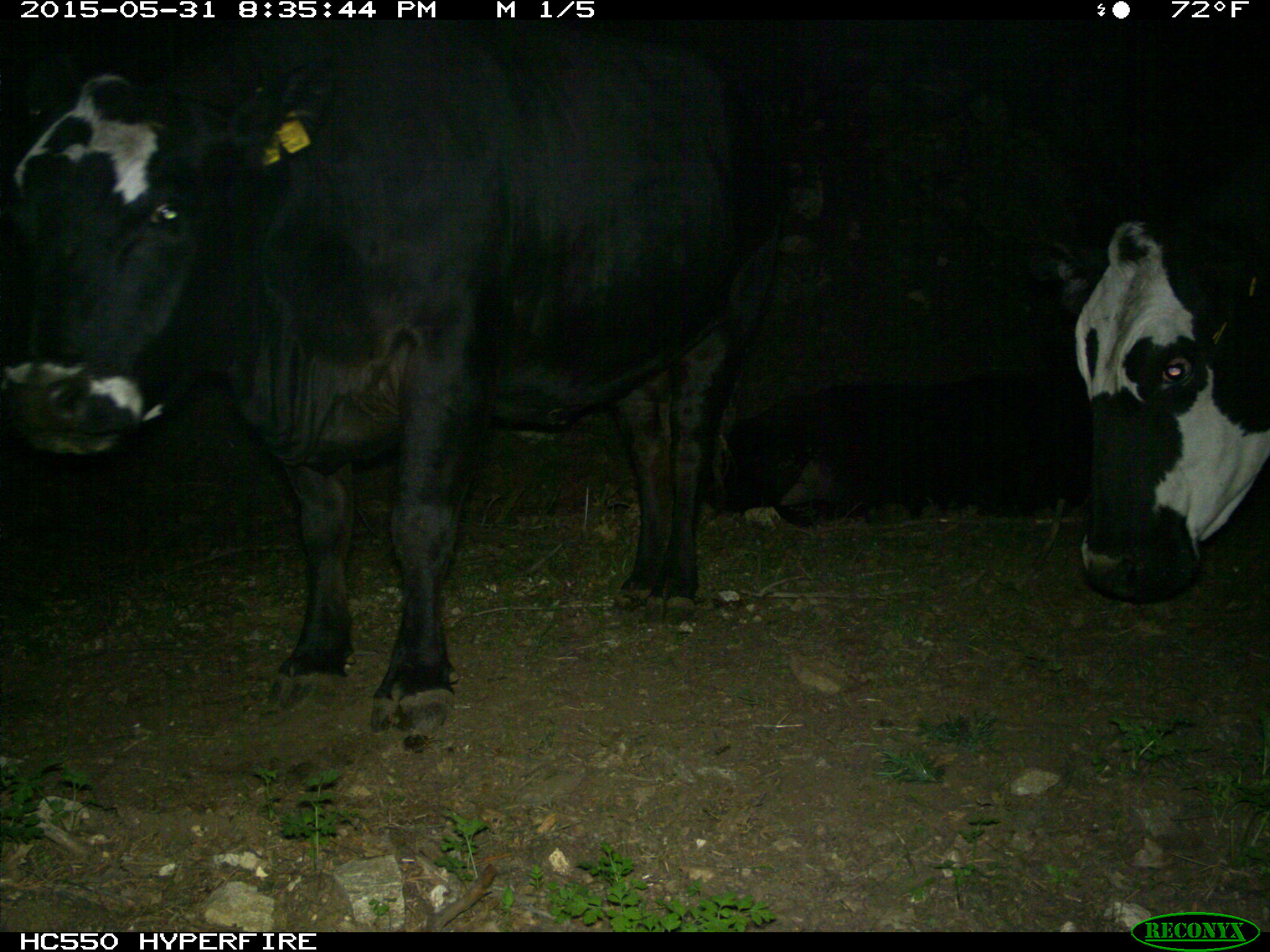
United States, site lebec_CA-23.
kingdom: Animalia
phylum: Chordata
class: Mammalia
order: Artiodactyla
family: Bovidae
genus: Bos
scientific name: Bos taurus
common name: domestic cow